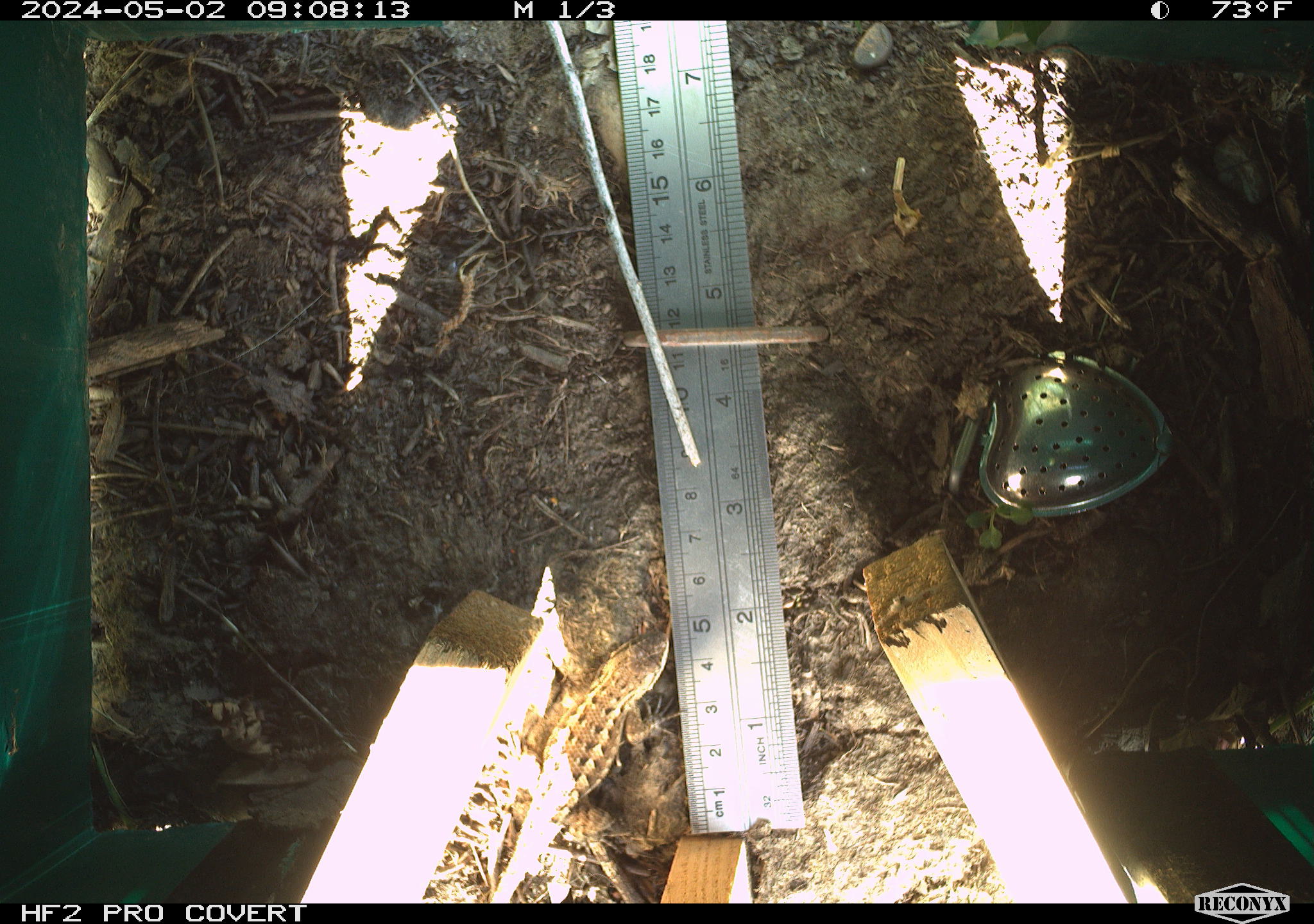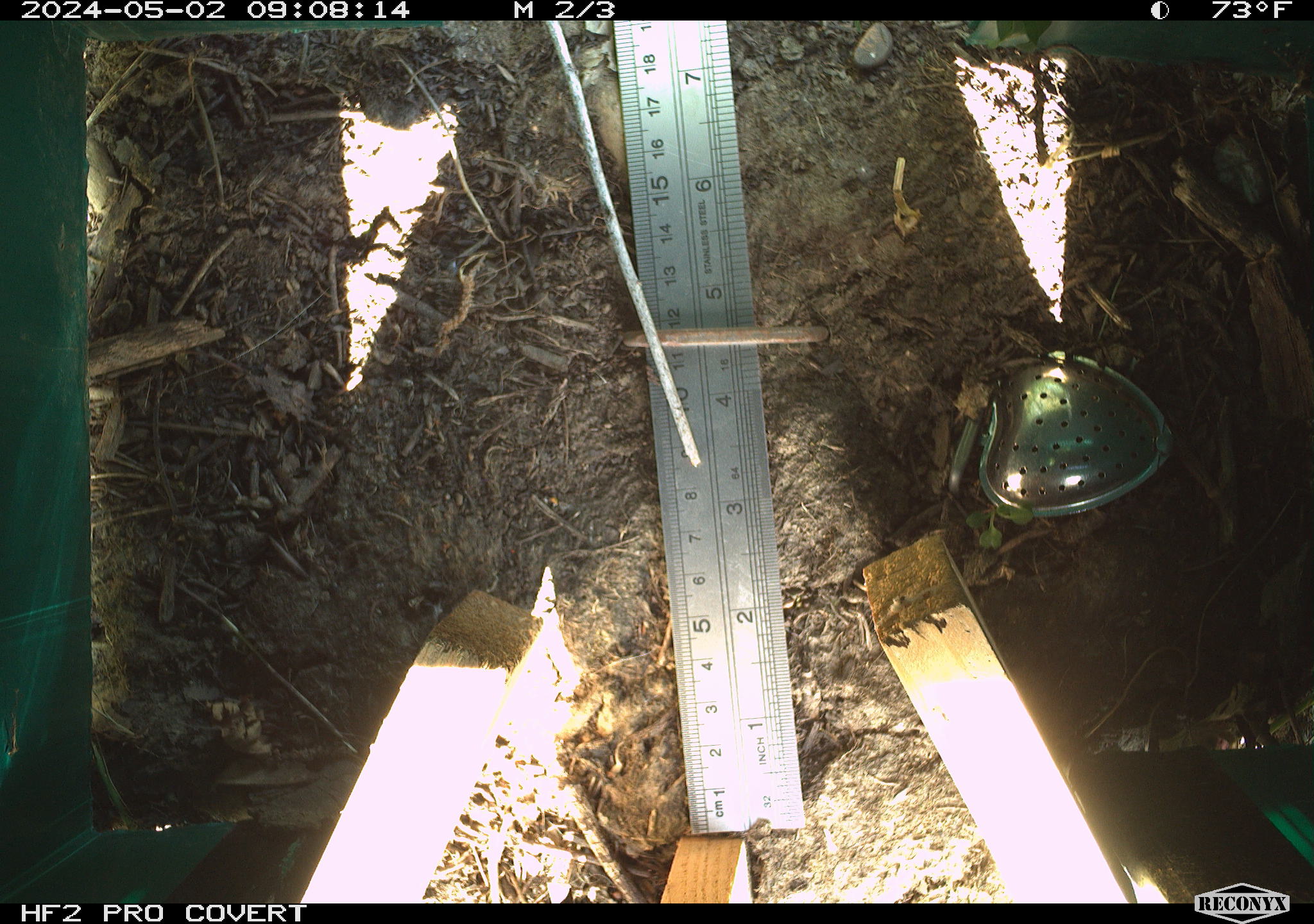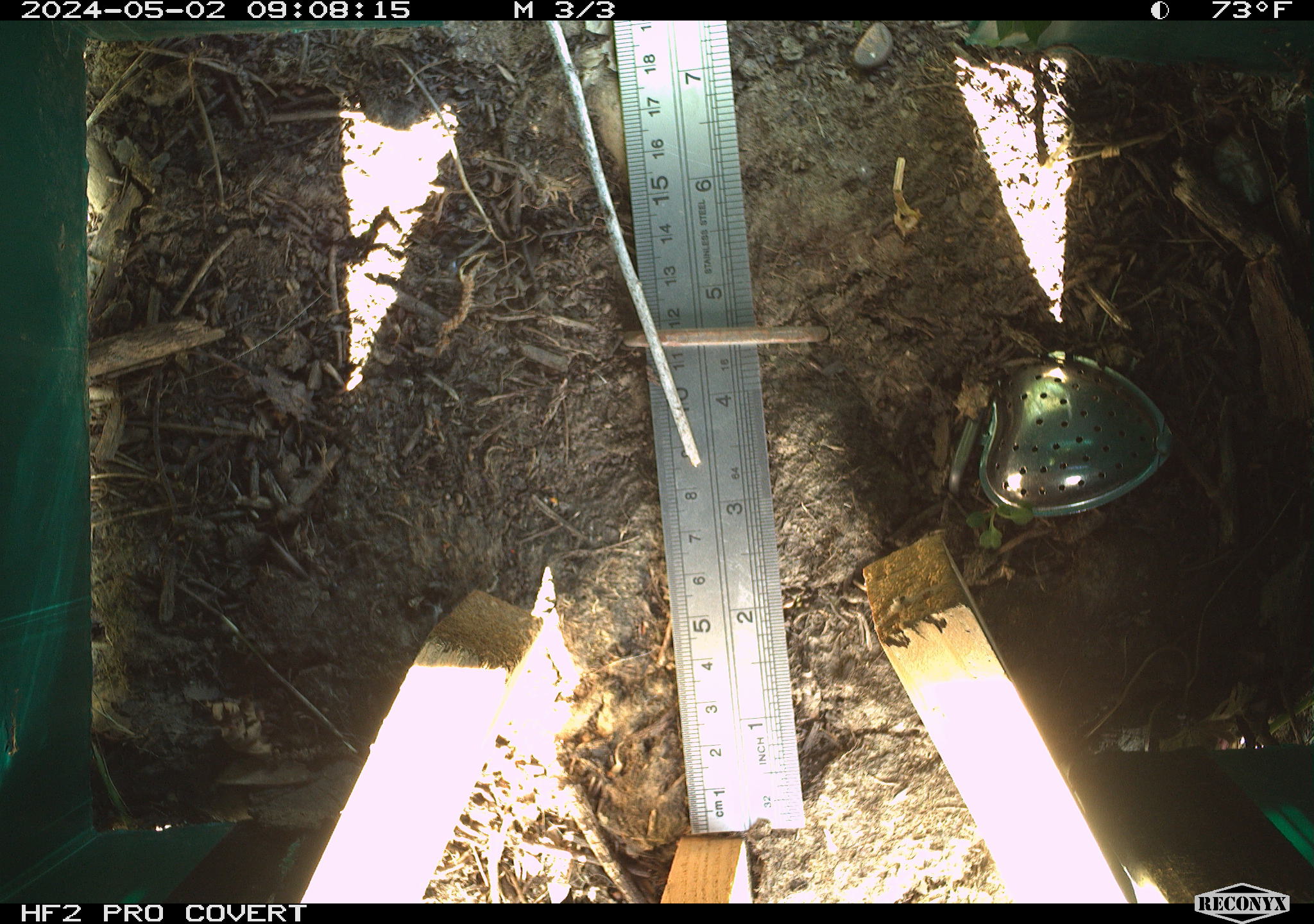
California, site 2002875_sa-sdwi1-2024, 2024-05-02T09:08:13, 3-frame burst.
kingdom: Animalia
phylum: Chordata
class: Reptilia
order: Squamata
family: Phrynosomatidae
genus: Sceloporus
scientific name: Sceloporus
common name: spiny lizards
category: sceloporus species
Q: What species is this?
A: Sceloporus species (spiny lizards) (Sceloporus).